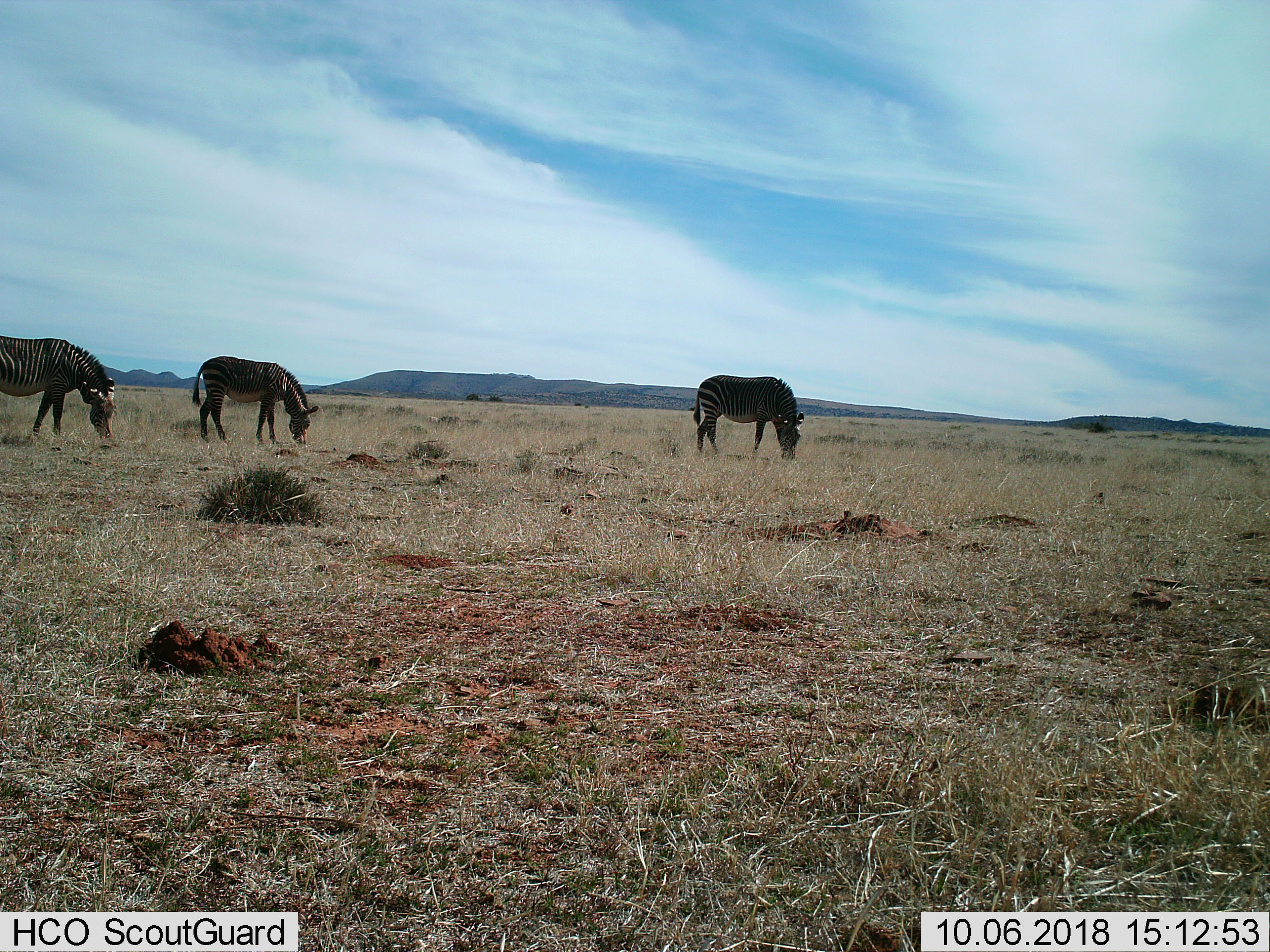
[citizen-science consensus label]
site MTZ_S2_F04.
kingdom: Animalia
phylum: Chordata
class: Mammalia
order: Perissodactyla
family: Equidae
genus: Equus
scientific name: Equus zebra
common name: mountain zebra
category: zebramountain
Zebramountain (mountain zebra) (Equus zebra), count 3. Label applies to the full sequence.